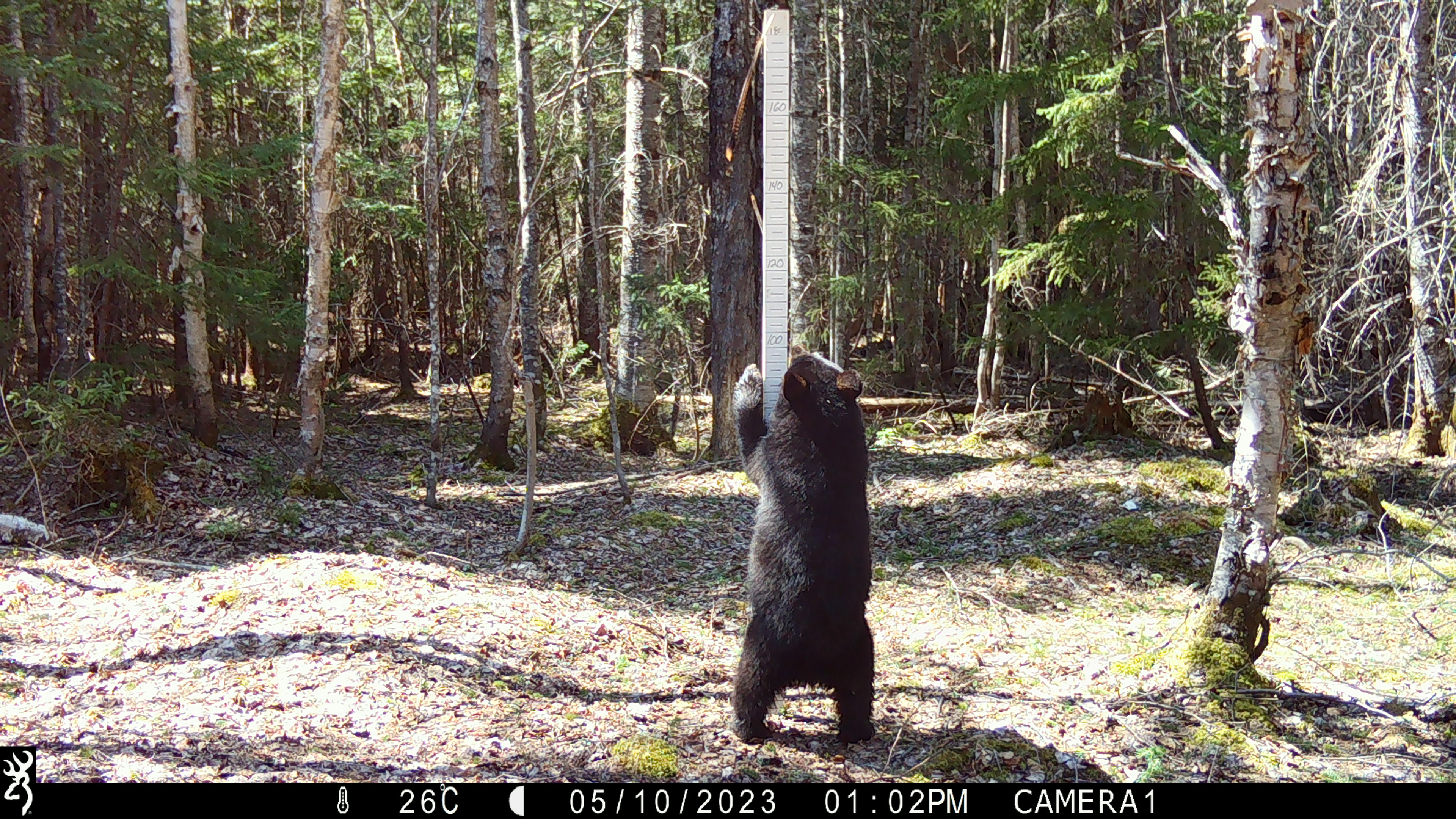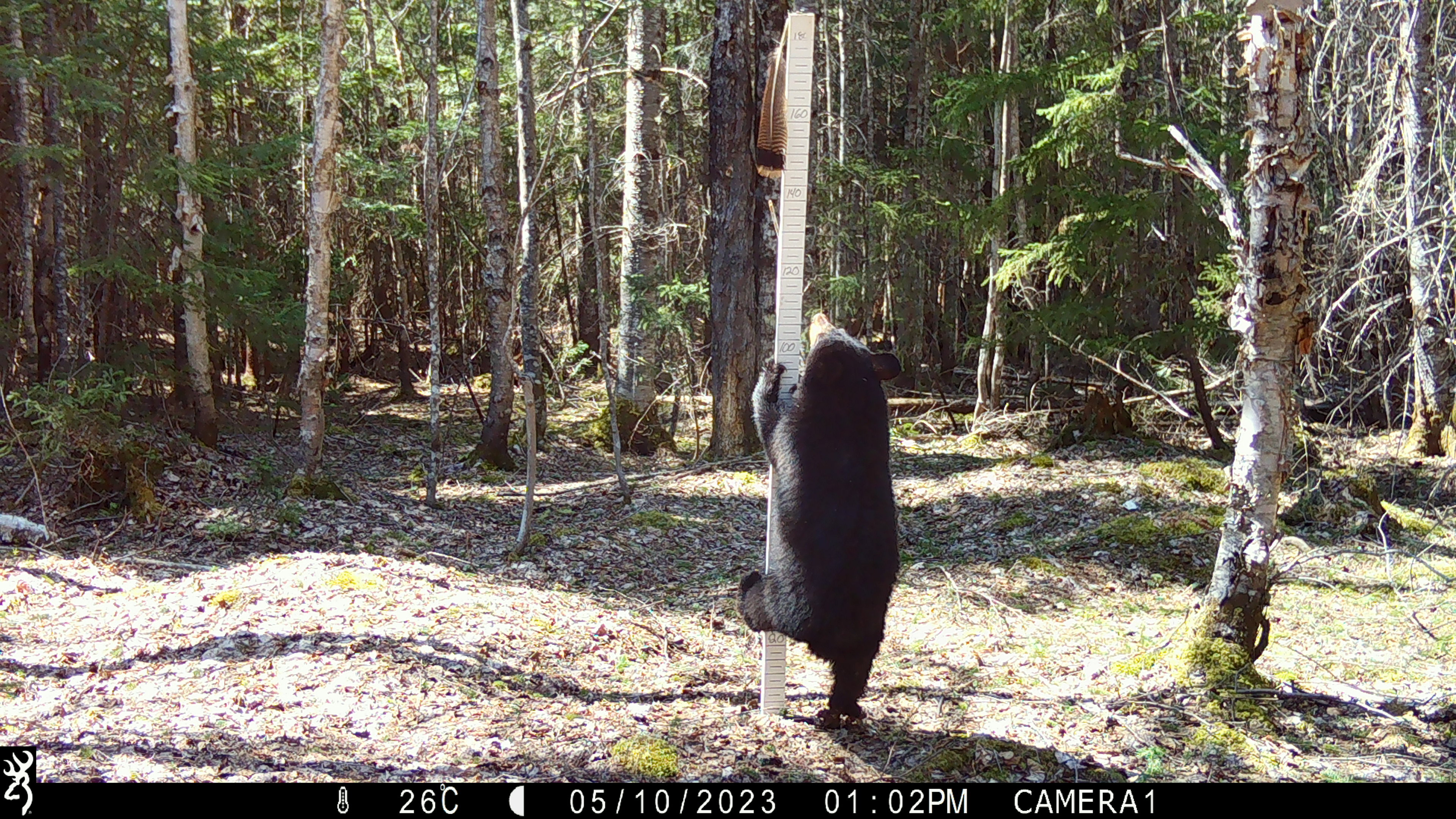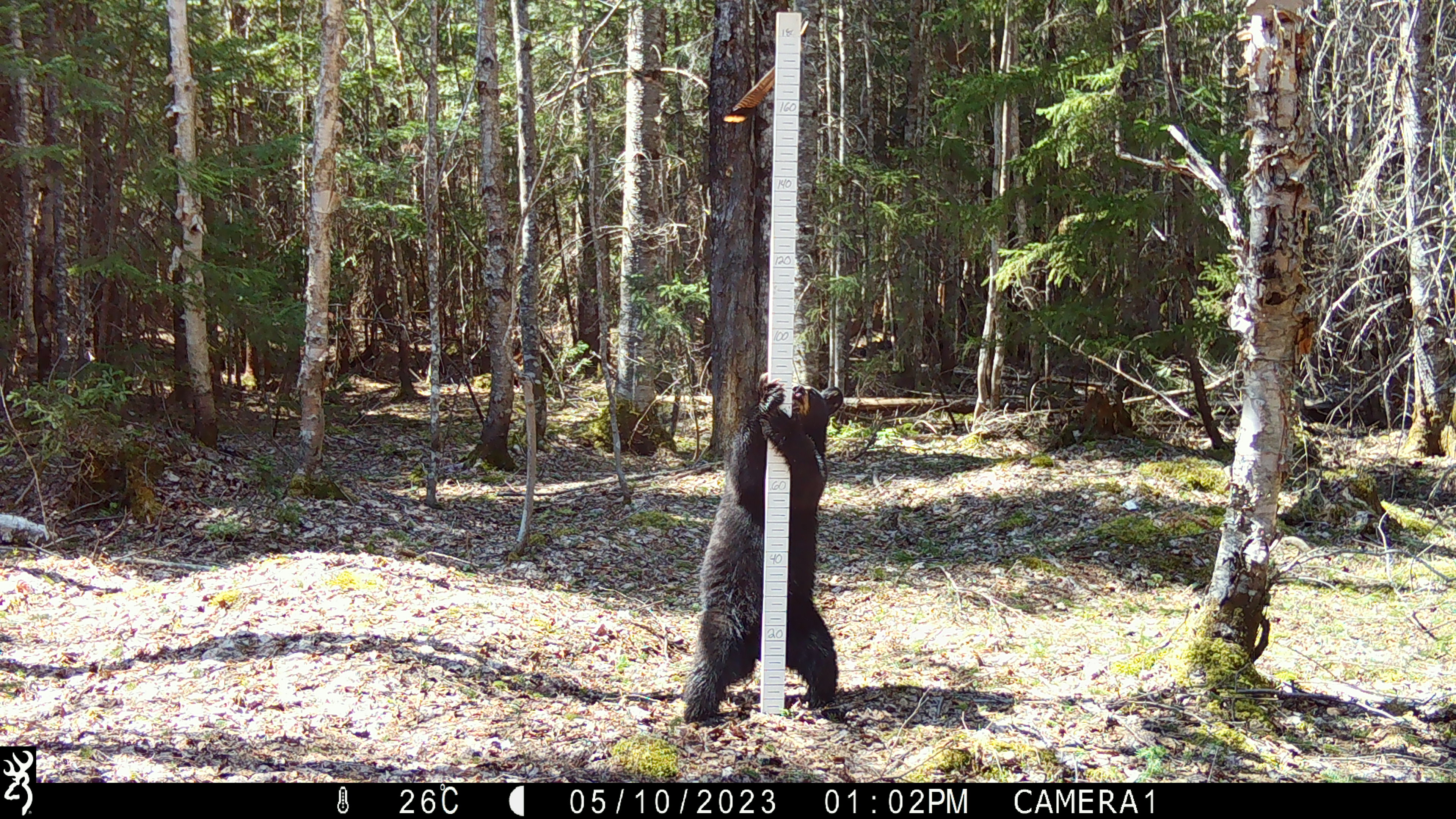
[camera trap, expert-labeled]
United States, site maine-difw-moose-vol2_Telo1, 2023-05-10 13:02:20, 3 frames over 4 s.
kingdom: Animalia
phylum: Chordata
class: Mammalia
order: Carnivora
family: Ursidae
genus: Ursus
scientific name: Ursus americanus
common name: black bear